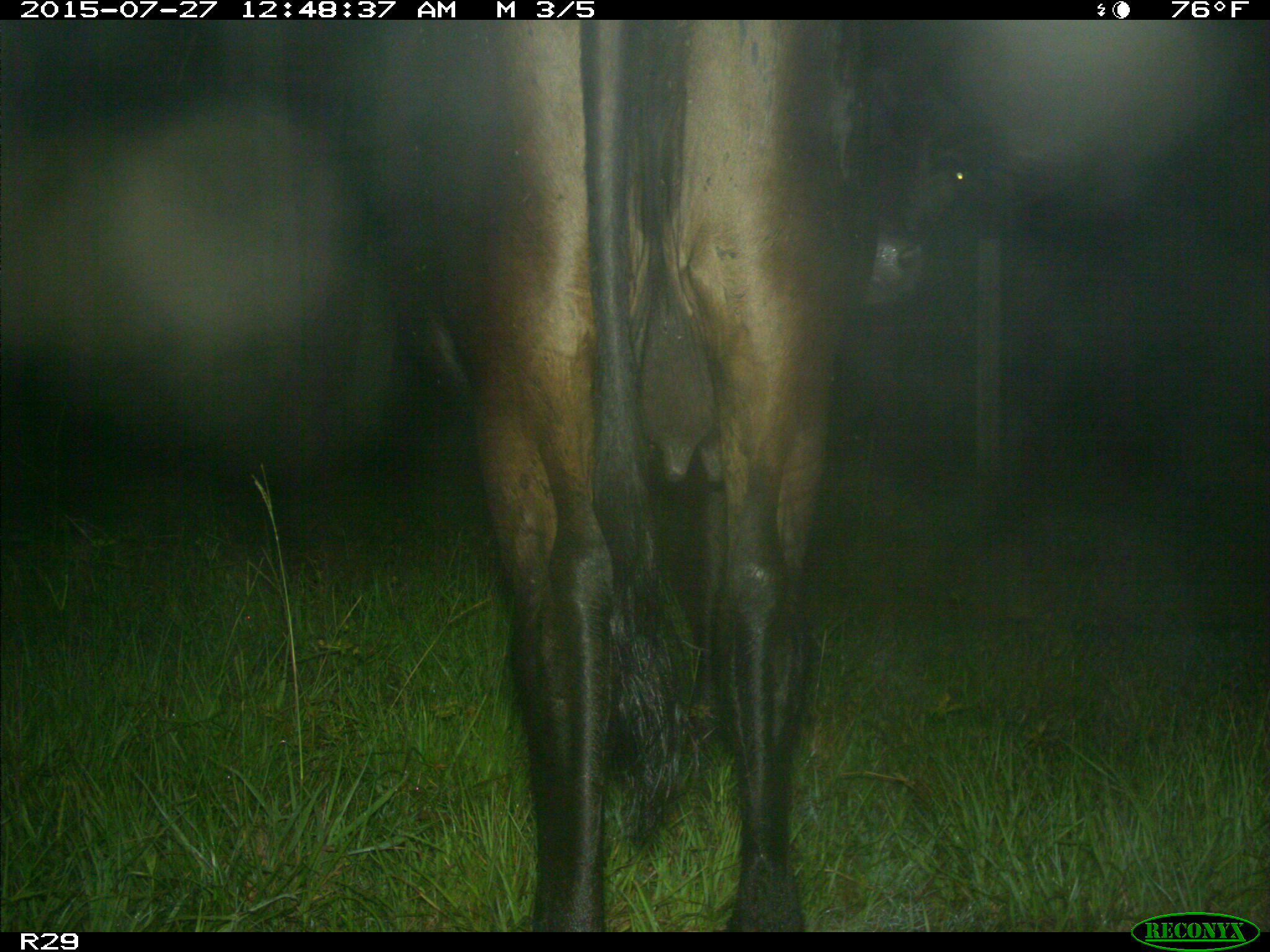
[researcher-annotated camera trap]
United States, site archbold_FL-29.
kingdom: Animalia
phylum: Chordata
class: Mammalia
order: Artiodactyla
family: Bovidae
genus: Bos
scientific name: Bos taurus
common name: domestic cow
Bos taurus (domestic cow).